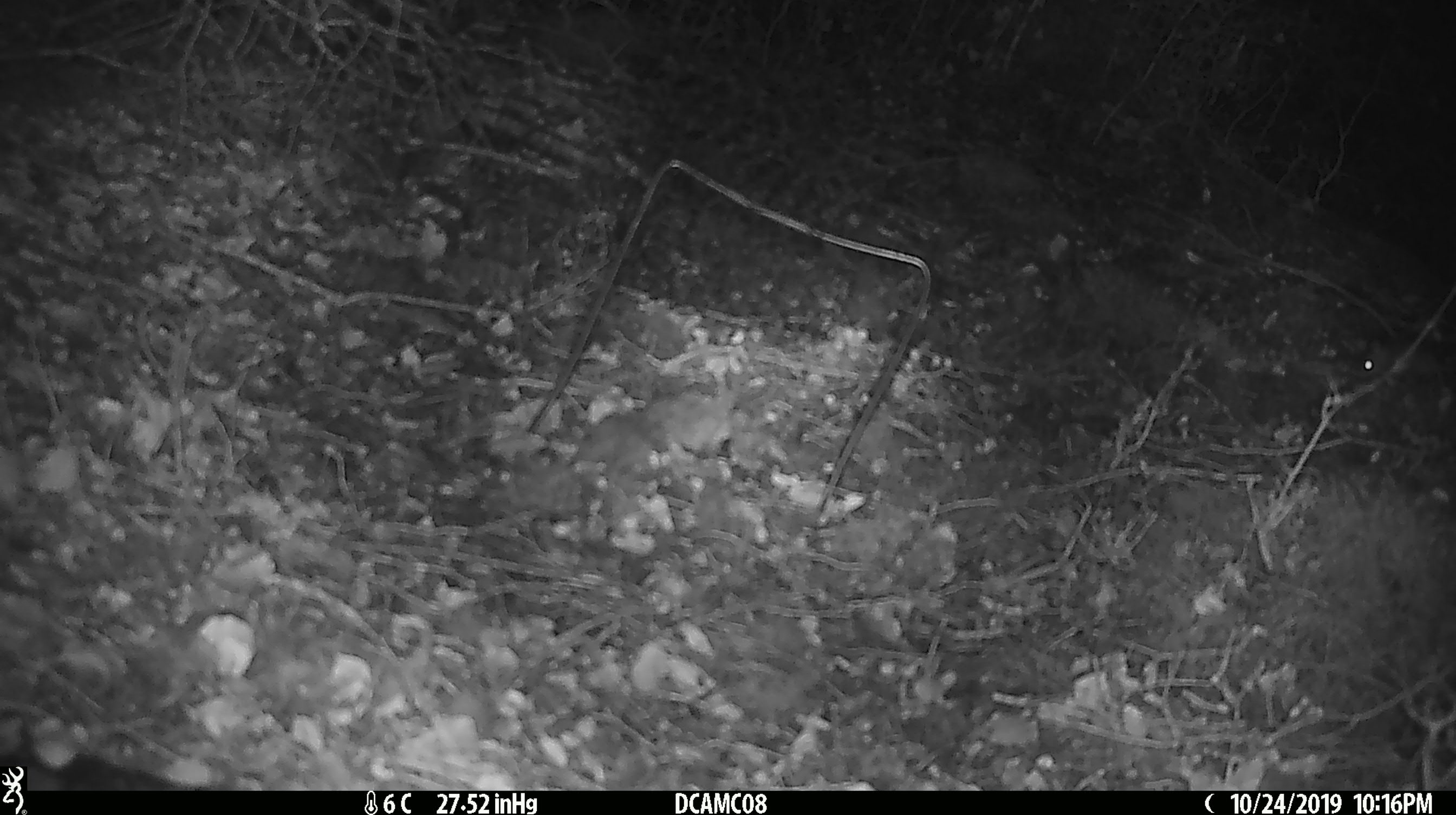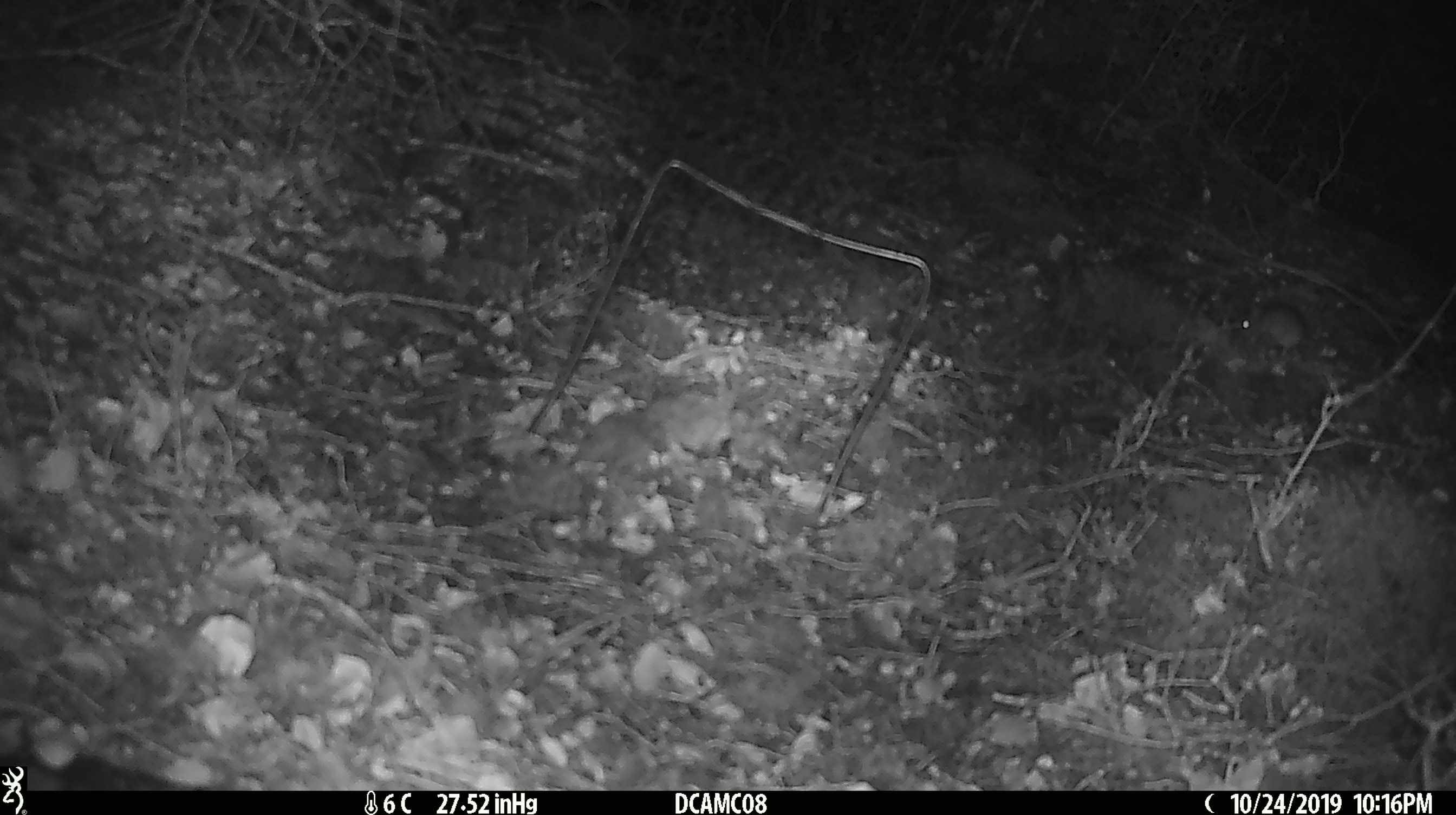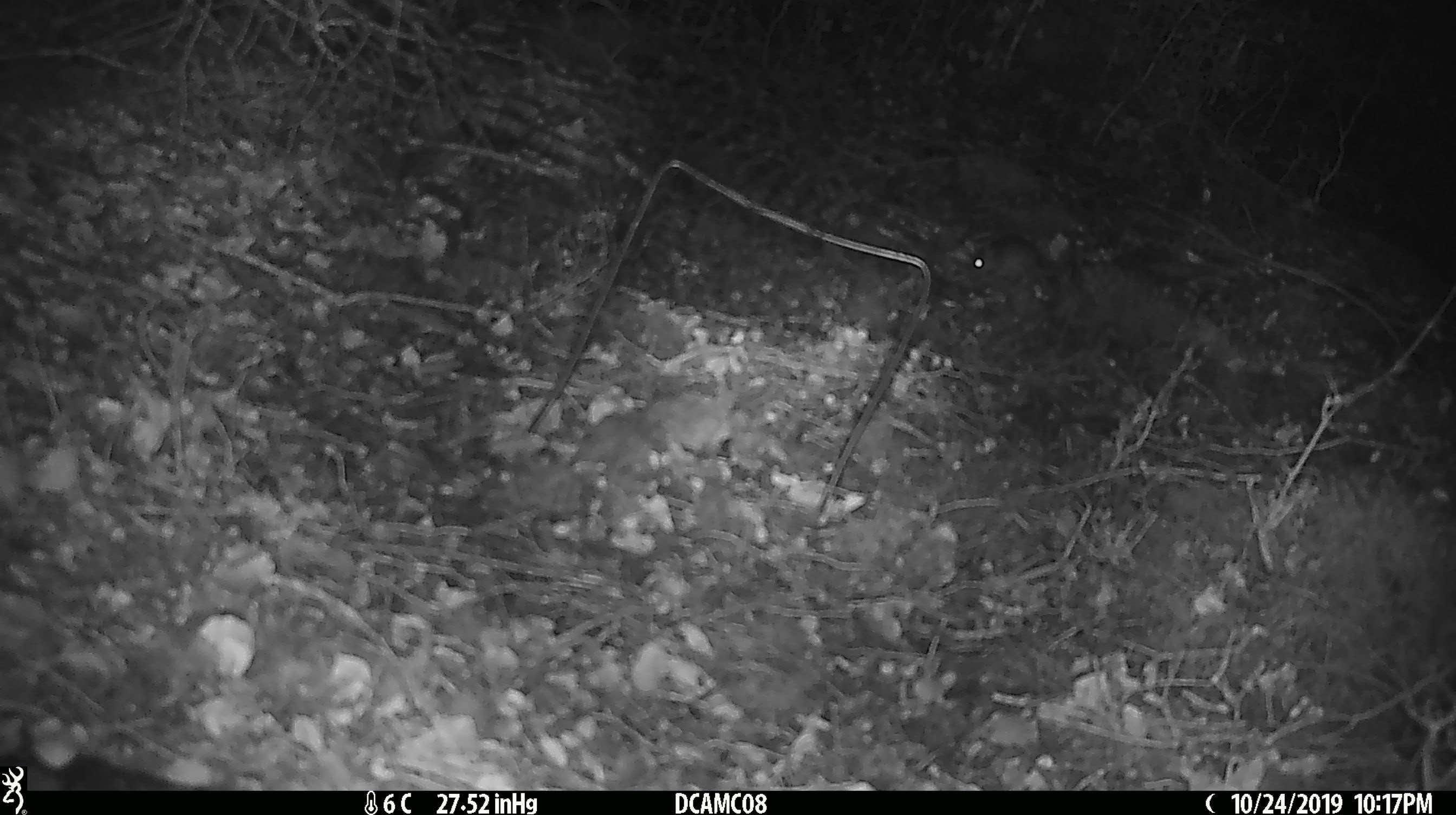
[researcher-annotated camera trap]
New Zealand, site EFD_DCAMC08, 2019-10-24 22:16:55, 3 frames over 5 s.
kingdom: Animalia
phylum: Chordata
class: Mammalia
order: Rodentia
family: Muridae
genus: Mus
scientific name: Mus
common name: mouse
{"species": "mouse (Mus)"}